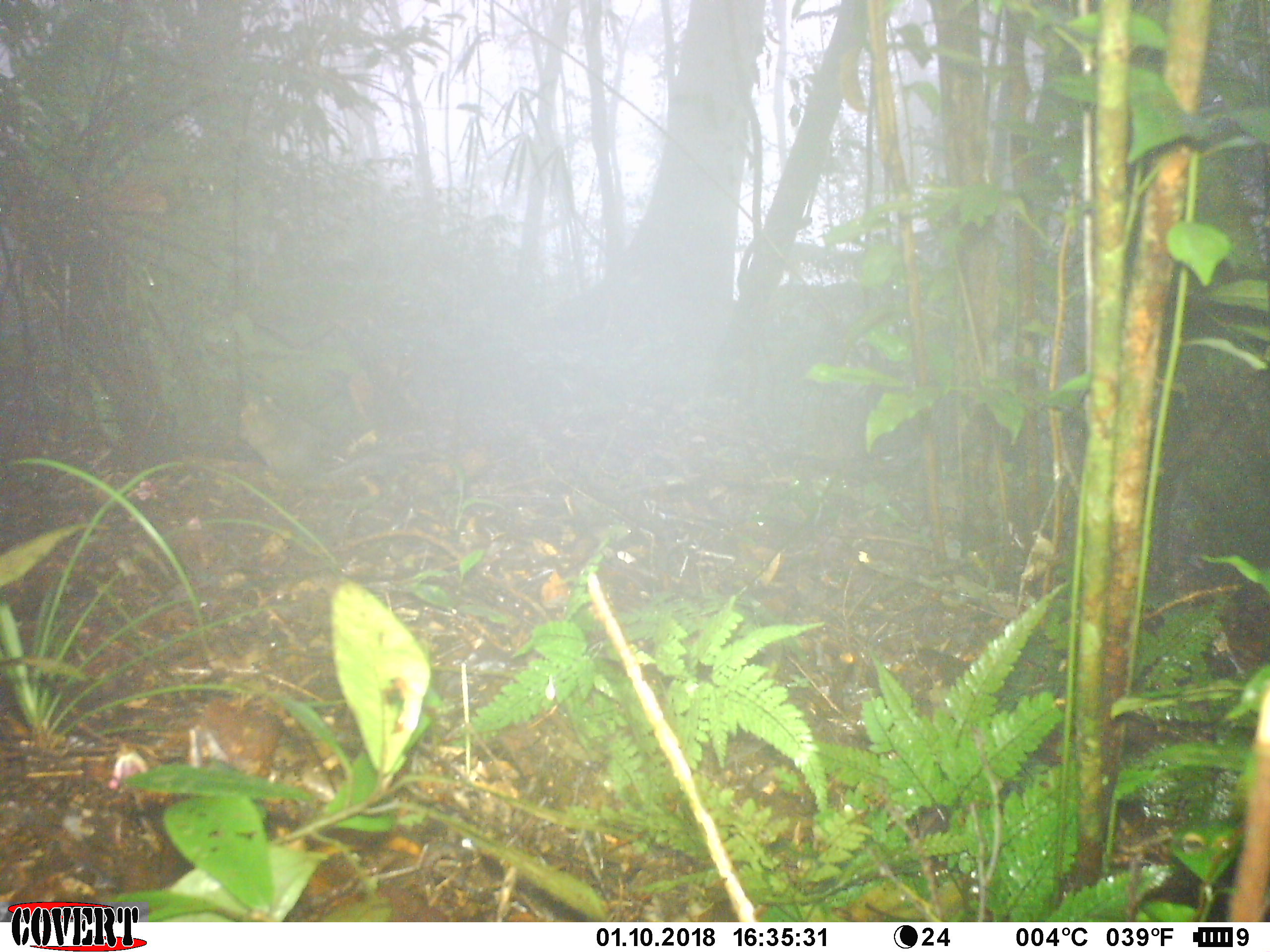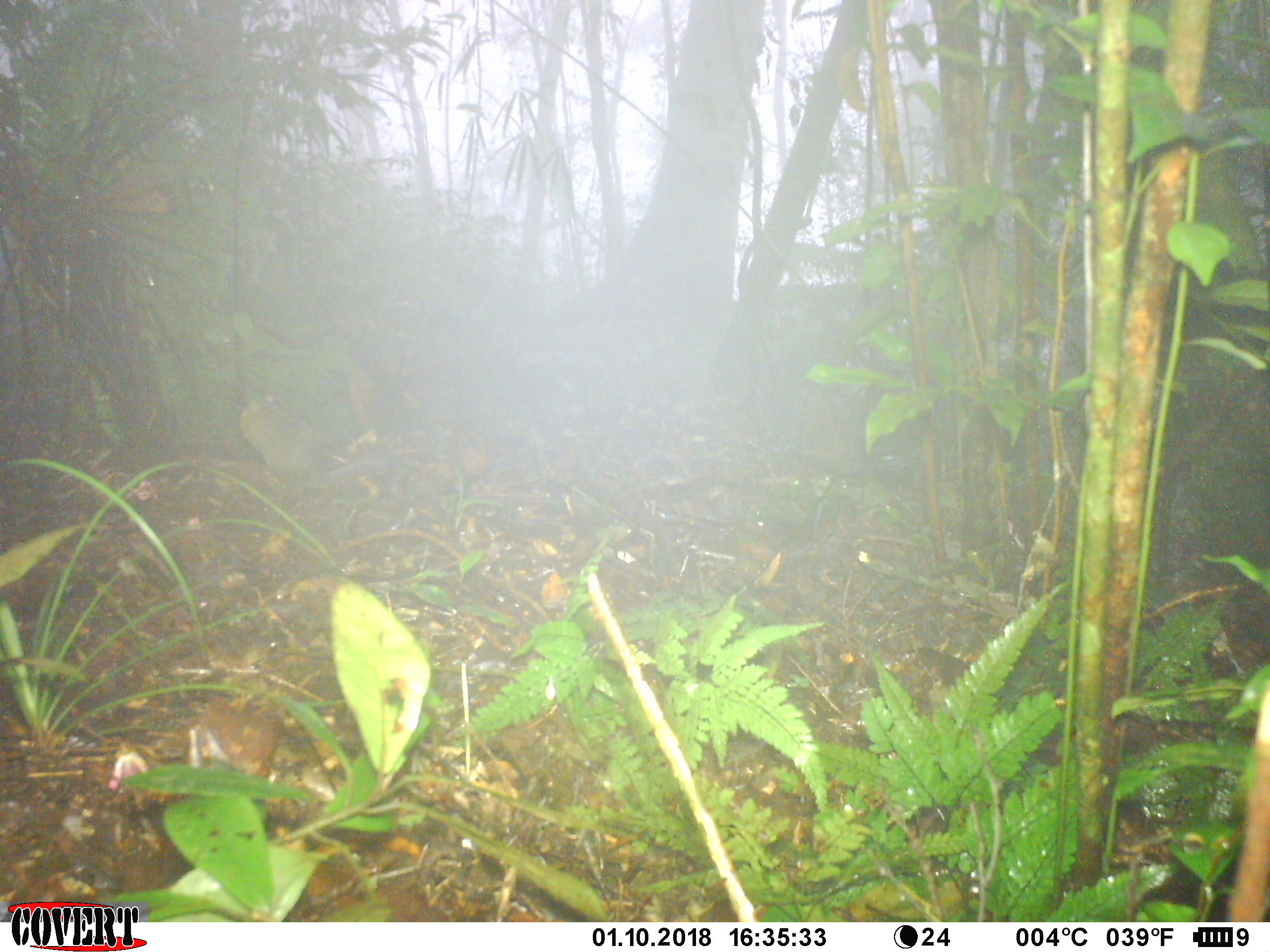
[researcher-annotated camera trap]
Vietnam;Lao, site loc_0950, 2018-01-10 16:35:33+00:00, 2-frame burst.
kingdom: Animalia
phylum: Chordata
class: Mammalia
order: Rodentia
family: Sciuridae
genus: Dremomys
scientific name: Dremomys rufigenis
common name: red-cheeked squirrel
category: red cheeked squirrel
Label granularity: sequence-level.